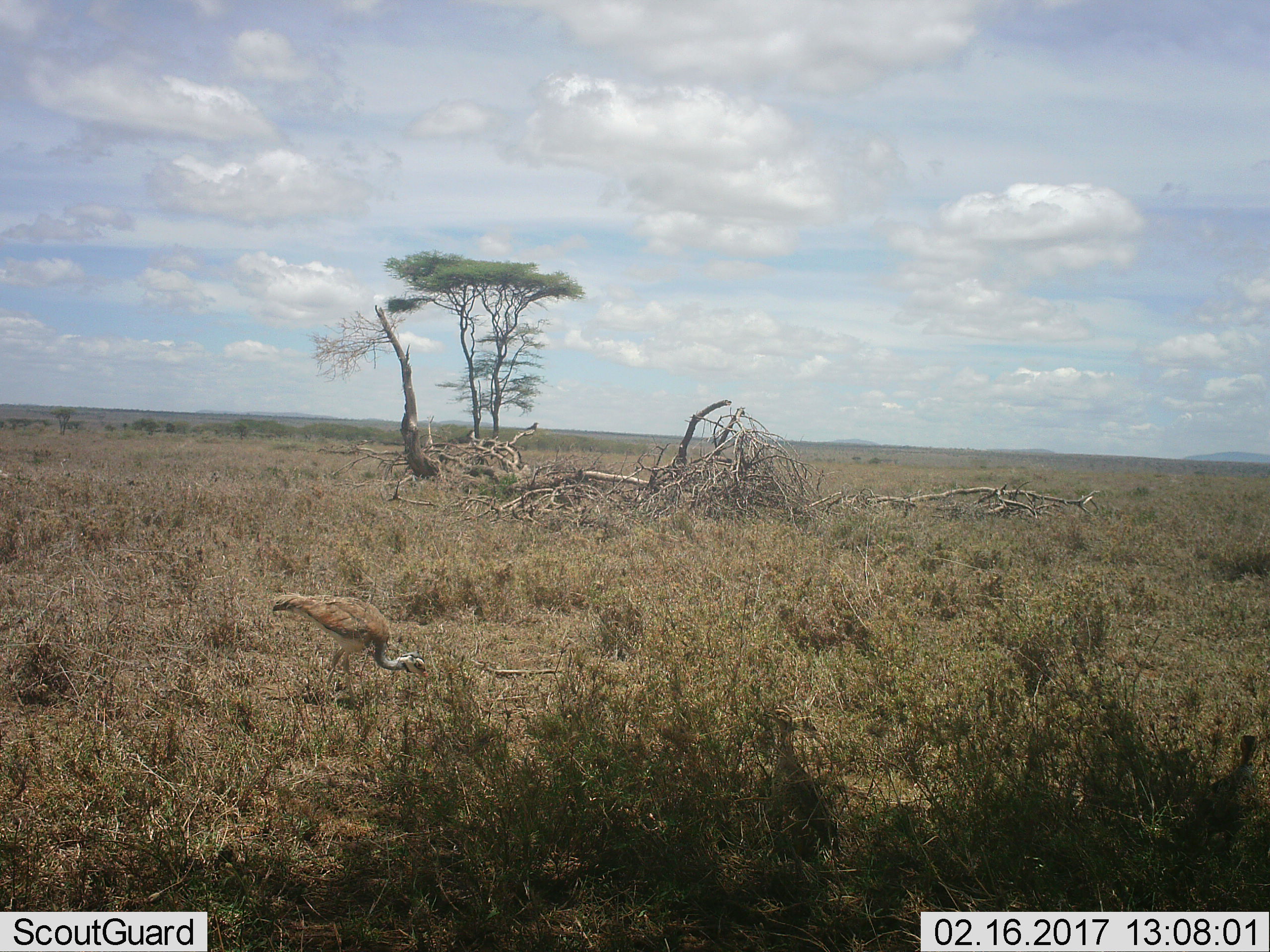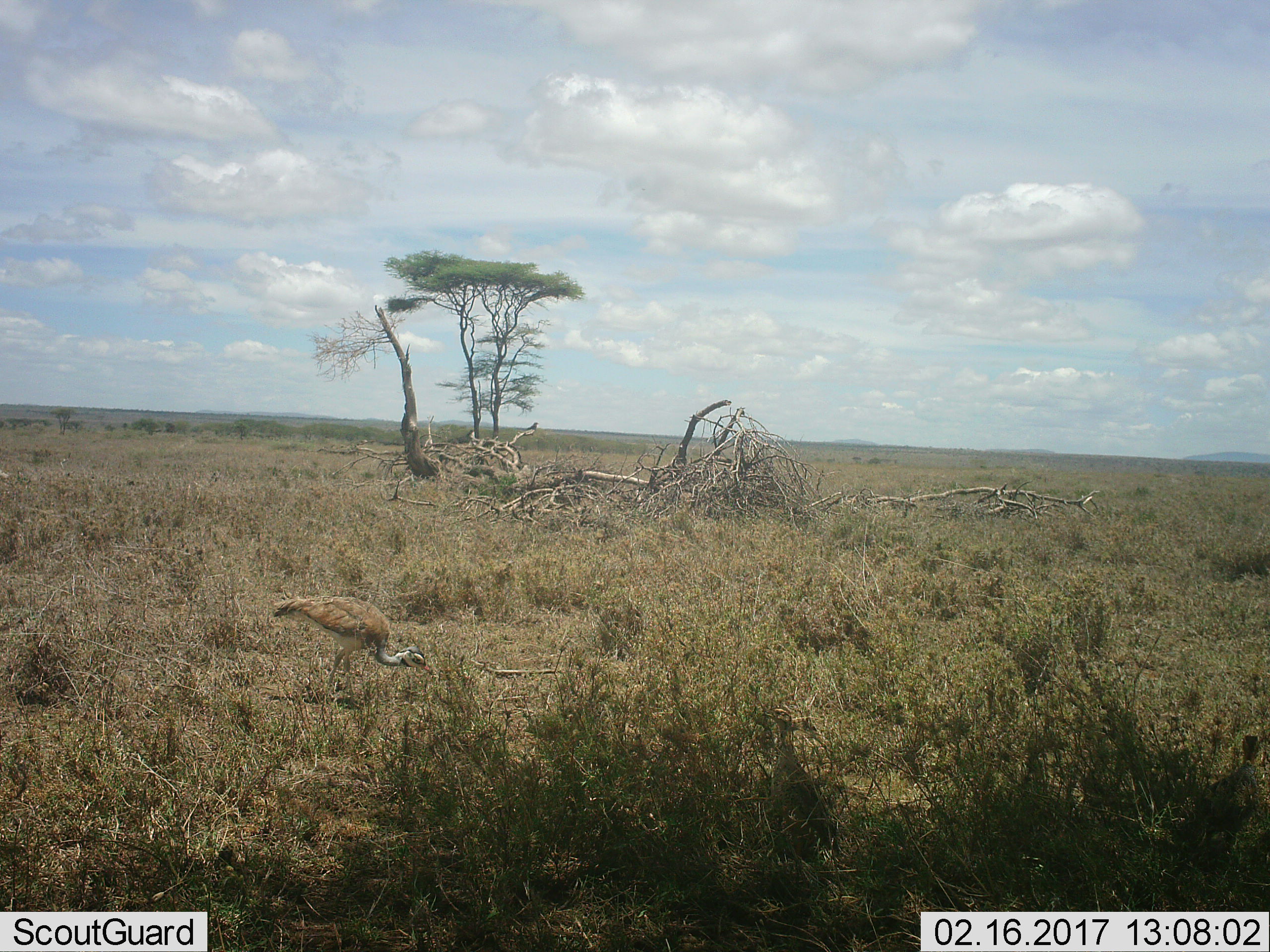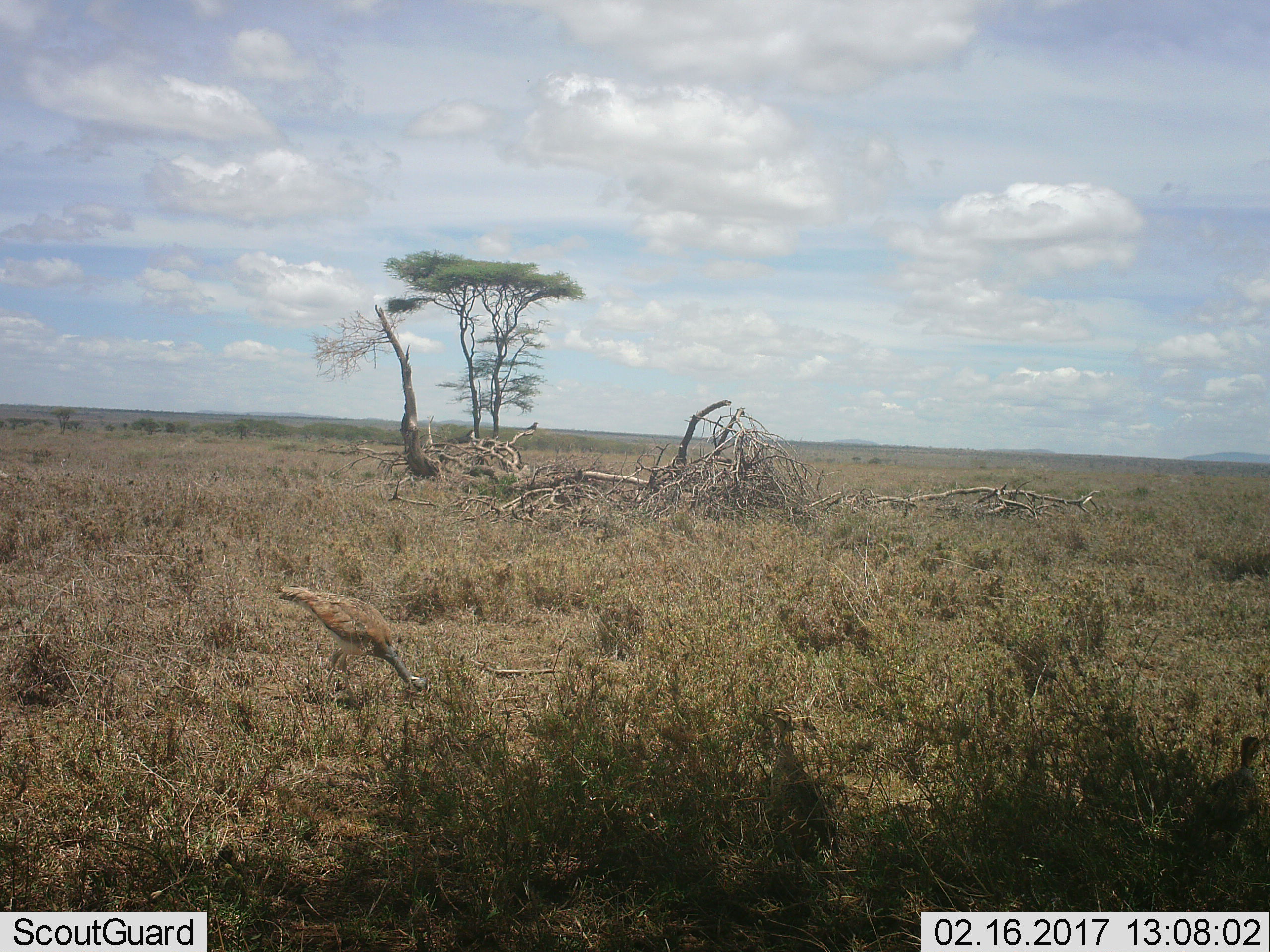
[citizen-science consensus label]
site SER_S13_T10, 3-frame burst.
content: unidentified animal